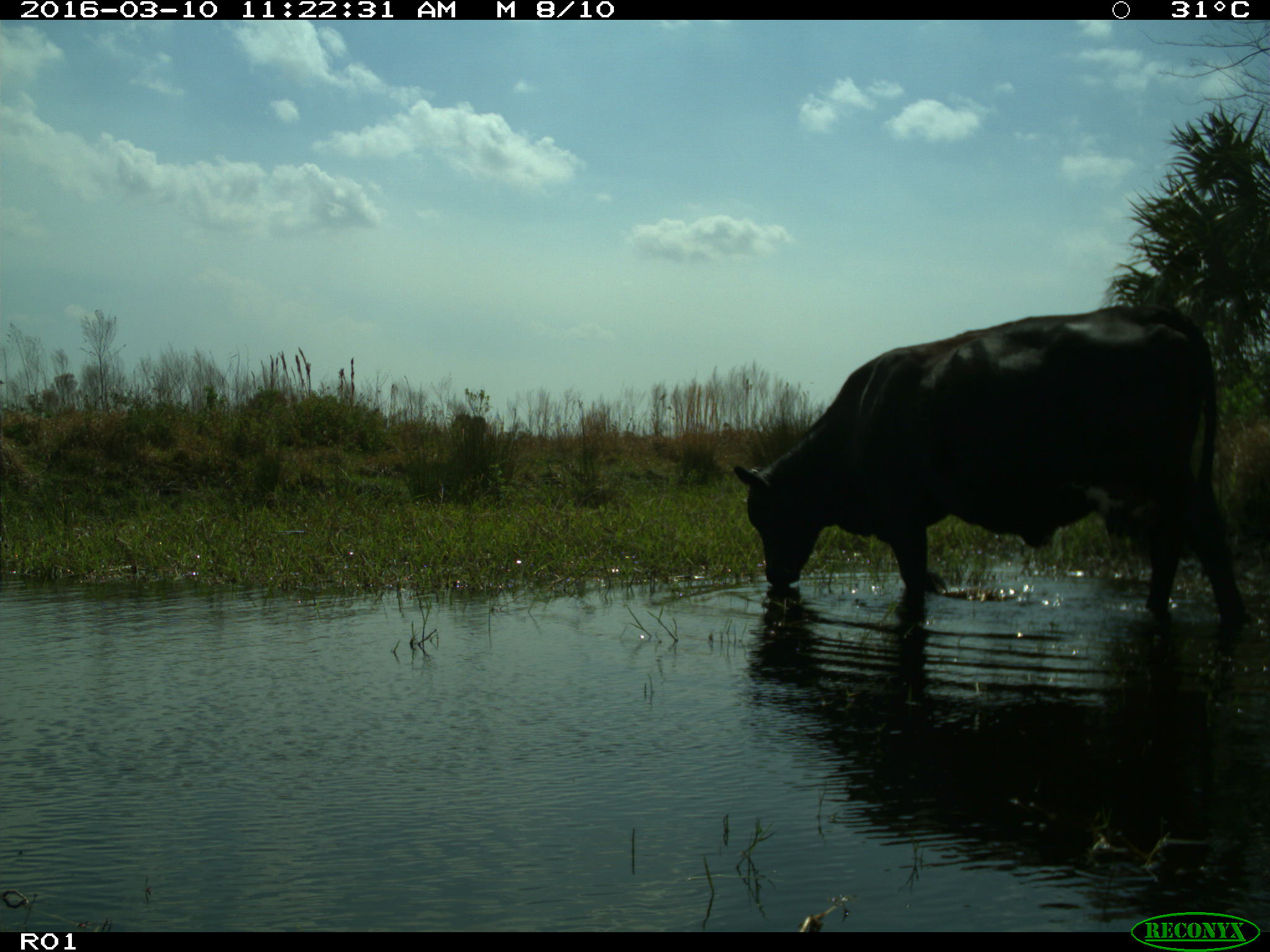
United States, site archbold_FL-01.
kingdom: Animalia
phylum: Chordata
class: Mammalia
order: Artiodactyla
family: Bovidae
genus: Bos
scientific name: Bos taurus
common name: domestic cow